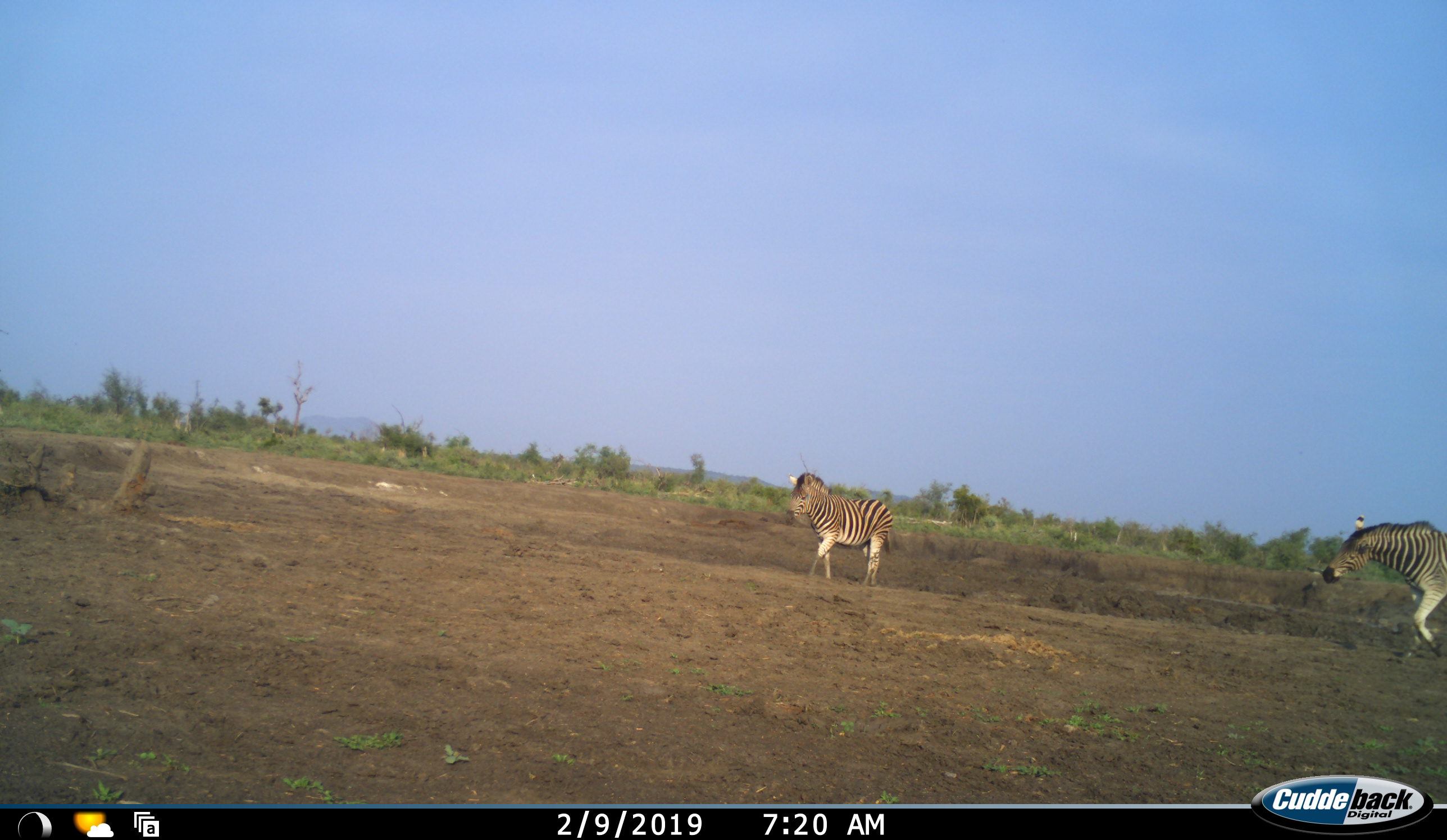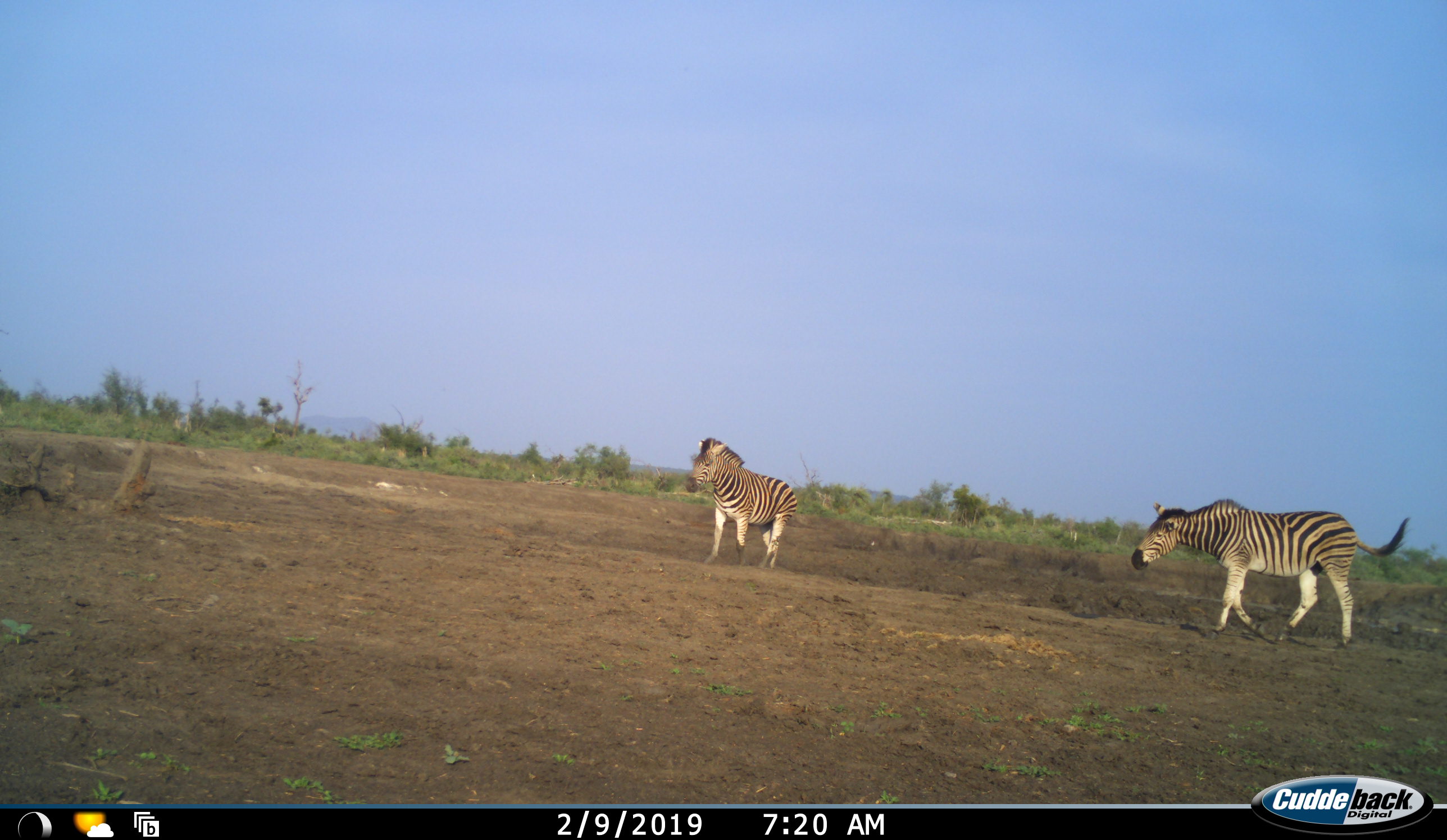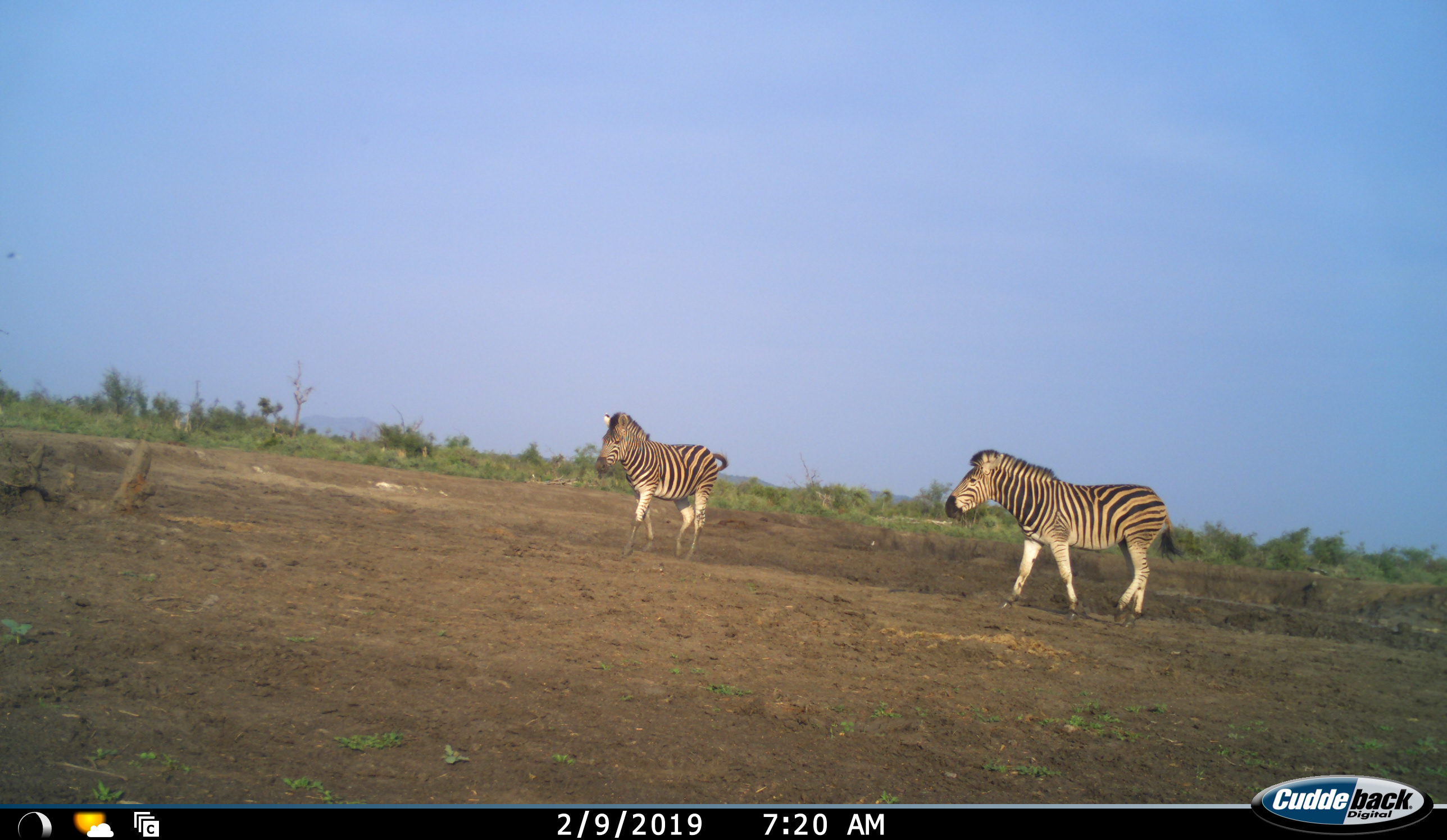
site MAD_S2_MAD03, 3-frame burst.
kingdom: Animalia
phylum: Chordata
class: Mammalia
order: Perissodactyla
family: Equidae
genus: Equus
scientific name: Equus quagga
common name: plains zebra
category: zebraplains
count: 2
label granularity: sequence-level